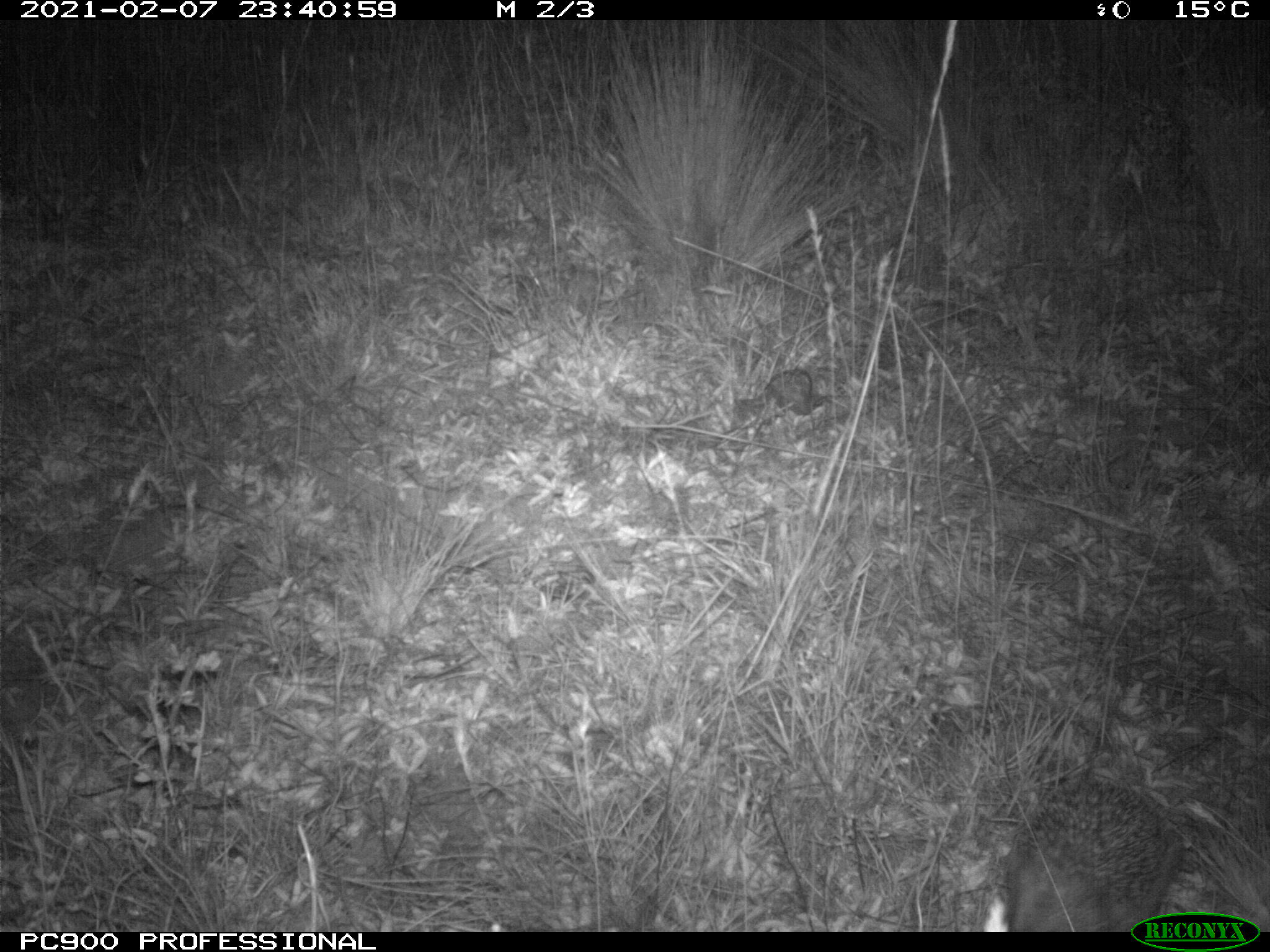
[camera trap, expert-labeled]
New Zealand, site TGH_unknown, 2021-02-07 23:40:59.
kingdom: Animalia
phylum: Chordata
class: Mammalia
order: Eulipotyphla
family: Erinaceidae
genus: Erinaceus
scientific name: Erinaceus europaeus europaeus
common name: european hedgehog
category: hedgehog